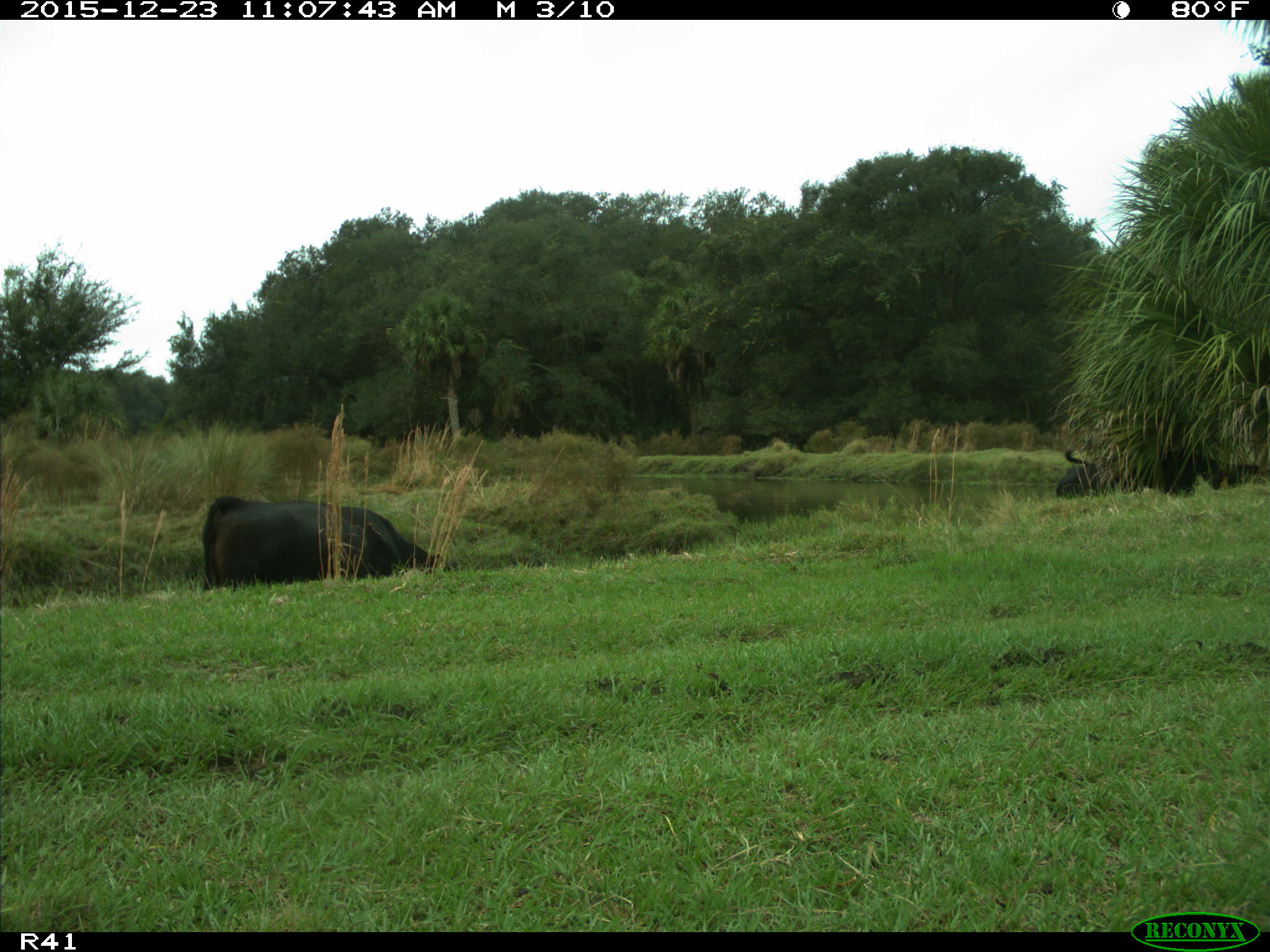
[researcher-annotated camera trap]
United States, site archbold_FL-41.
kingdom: Animalia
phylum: Chordata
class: Mammalia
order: Artiodactyla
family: Bovidae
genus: Bos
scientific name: Bos taurus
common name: domestic cow